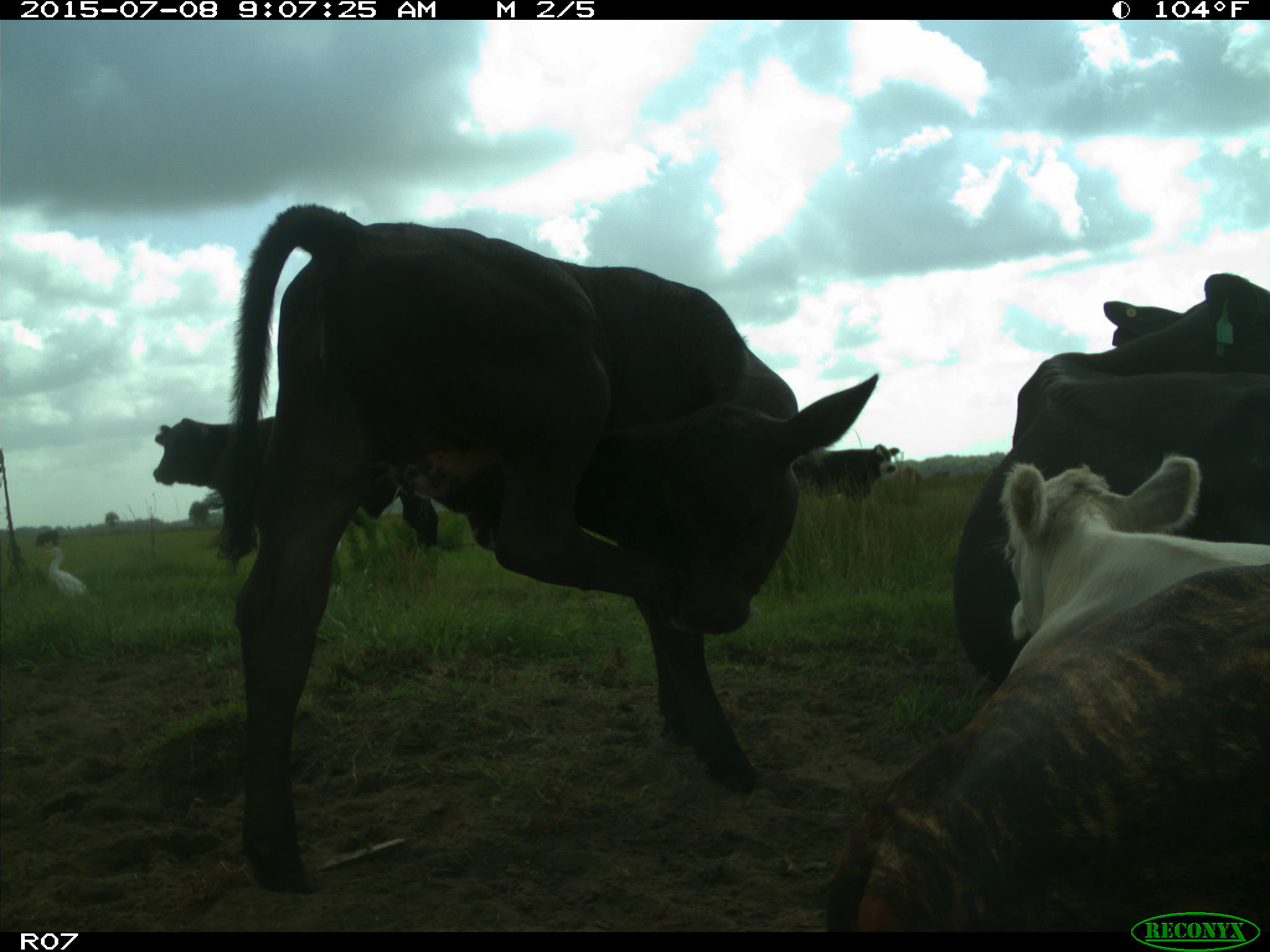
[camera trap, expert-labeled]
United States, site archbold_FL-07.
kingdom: Animalia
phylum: Chordata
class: Mammalia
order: Artiodactyla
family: Bovidae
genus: Bos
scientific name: Bos taurus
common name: domestic cow